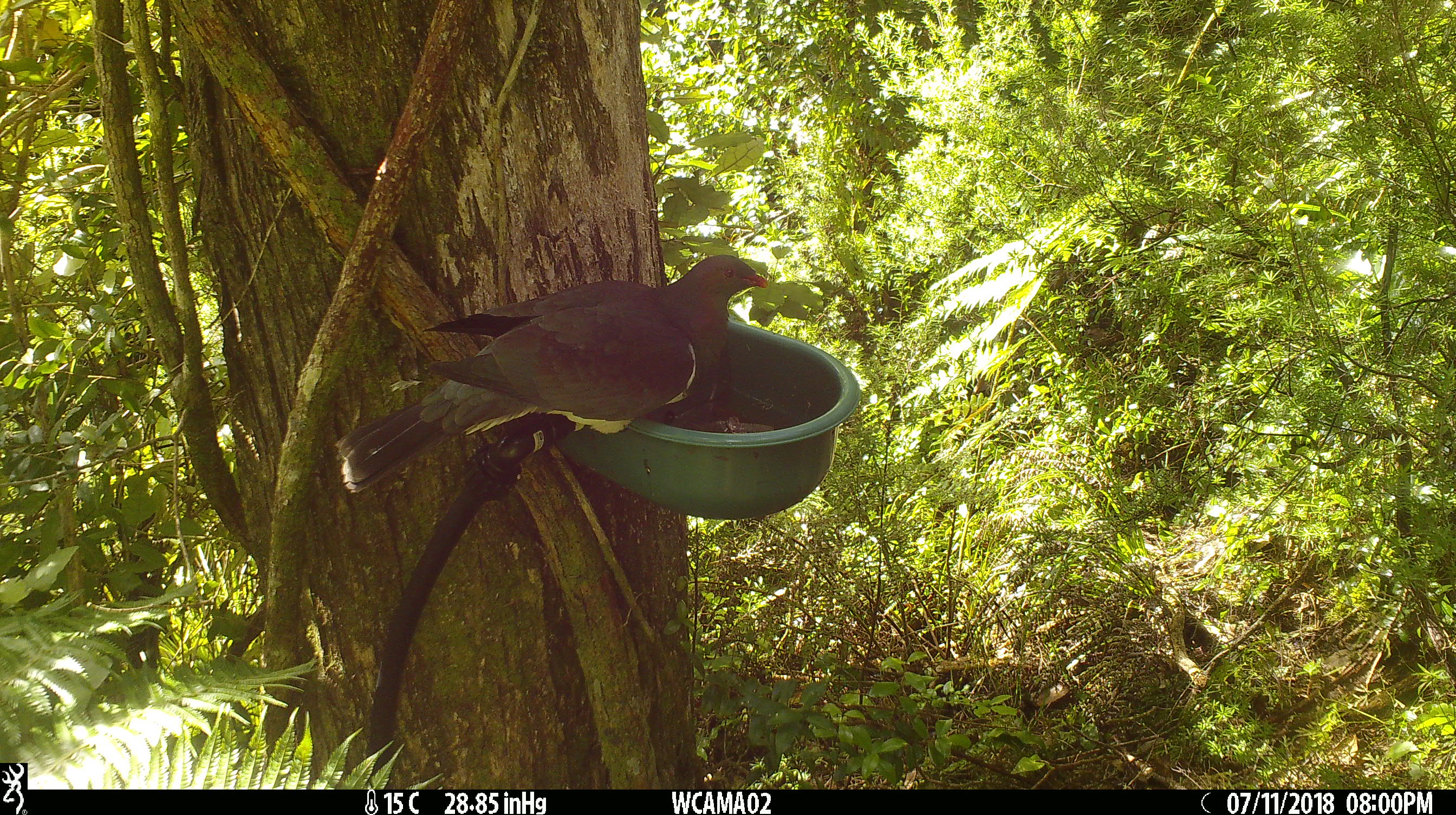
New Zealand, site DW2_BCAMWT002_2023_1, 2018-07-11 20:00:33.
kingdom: Animalia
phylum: Chordata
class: Aves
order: Columbiformes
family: Columbidae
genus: Hemiphaga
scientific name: Hemiphaga novaeseelandiae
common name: new zealand pigeon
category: kereru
Kereru (new zealand pigeon) (Hemiphaga novaeseelandiae).